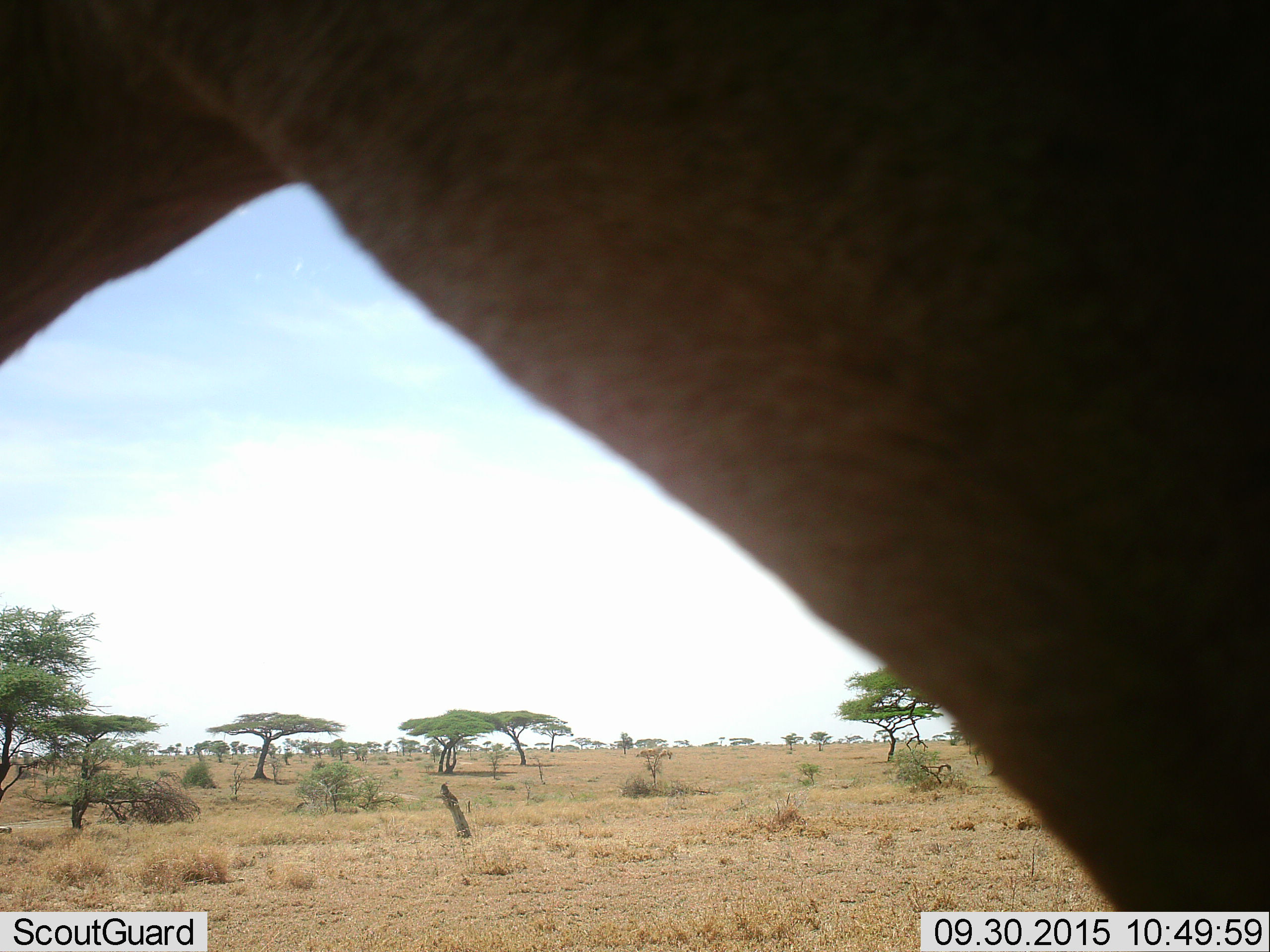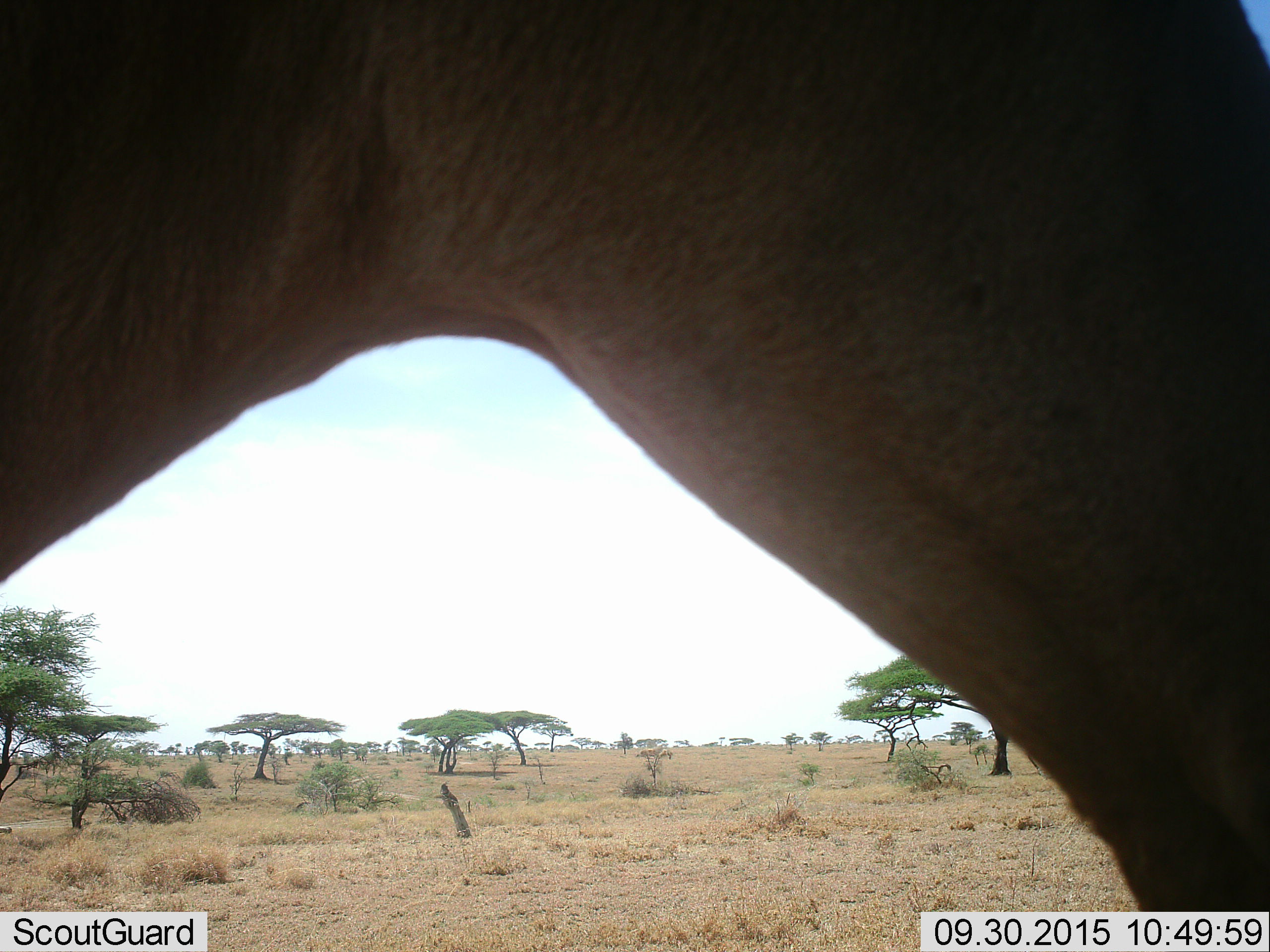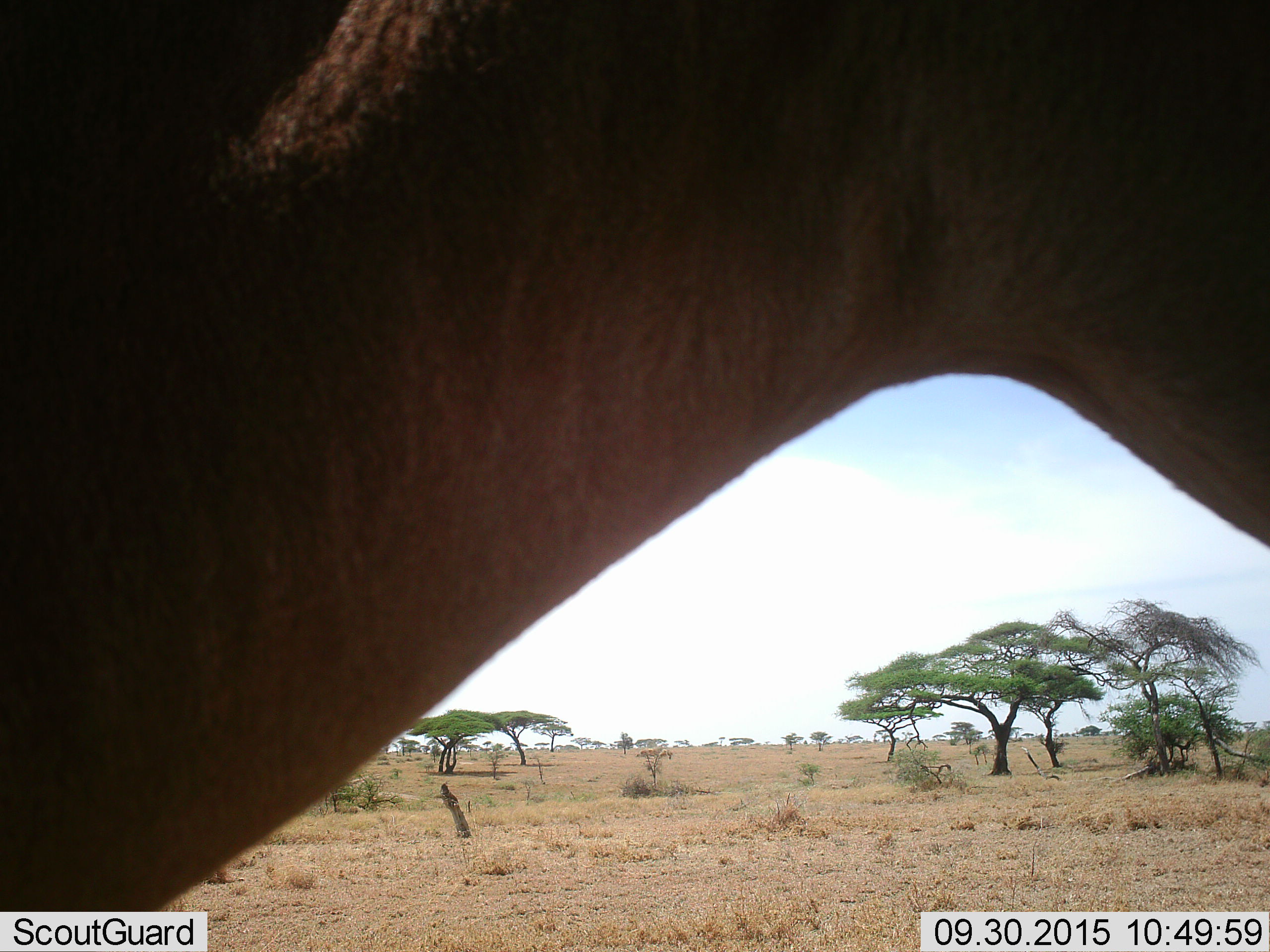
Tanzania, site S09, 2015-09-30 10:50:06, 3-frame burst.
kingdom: Animalia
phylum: Chordata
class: Mammalia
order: Artiodactyla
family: Bovidae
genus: Alcelaphus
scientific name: Alcelaphus buselaphus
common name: hartebeest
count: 1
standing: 75%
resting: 0%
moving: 25%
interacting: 0%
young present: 0%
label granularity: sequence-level